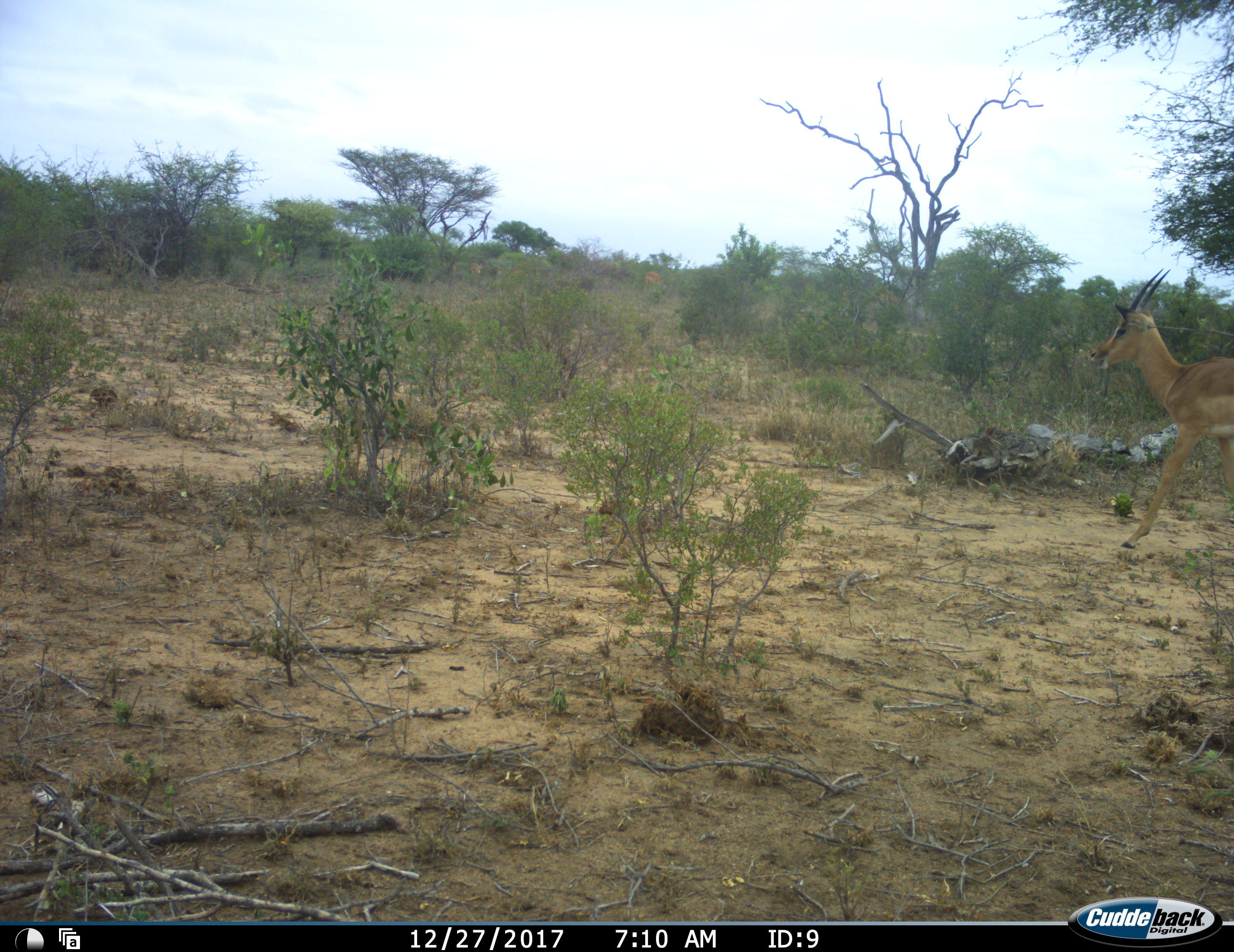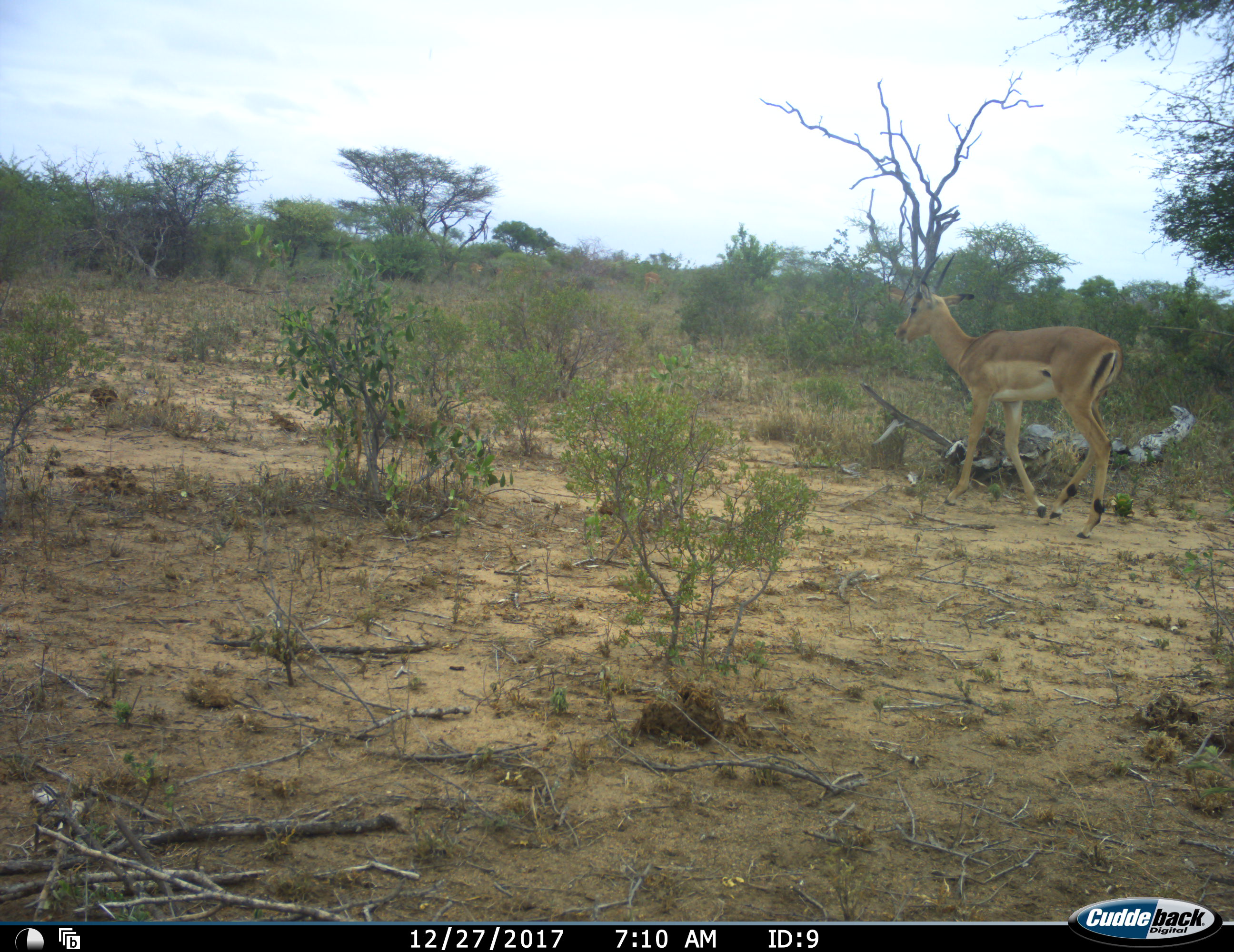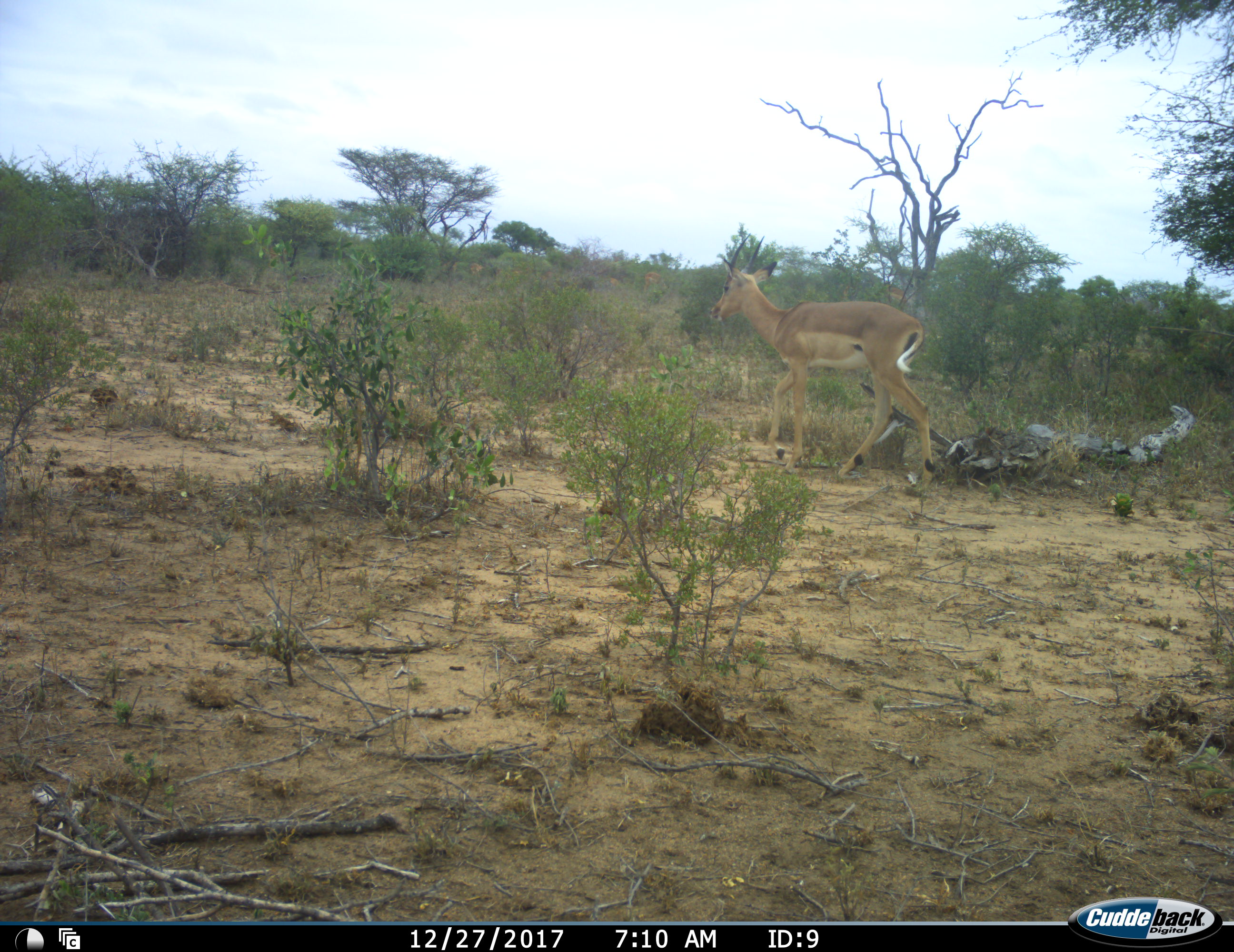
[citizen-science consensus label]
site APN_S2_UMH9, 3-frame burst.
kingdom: Animalia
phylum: Chordata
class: Mammalia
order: Artiodactyla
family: Bovidae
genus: Aepyceros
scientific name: Aepyceros melampus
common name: impala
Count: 1.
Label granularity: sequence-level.